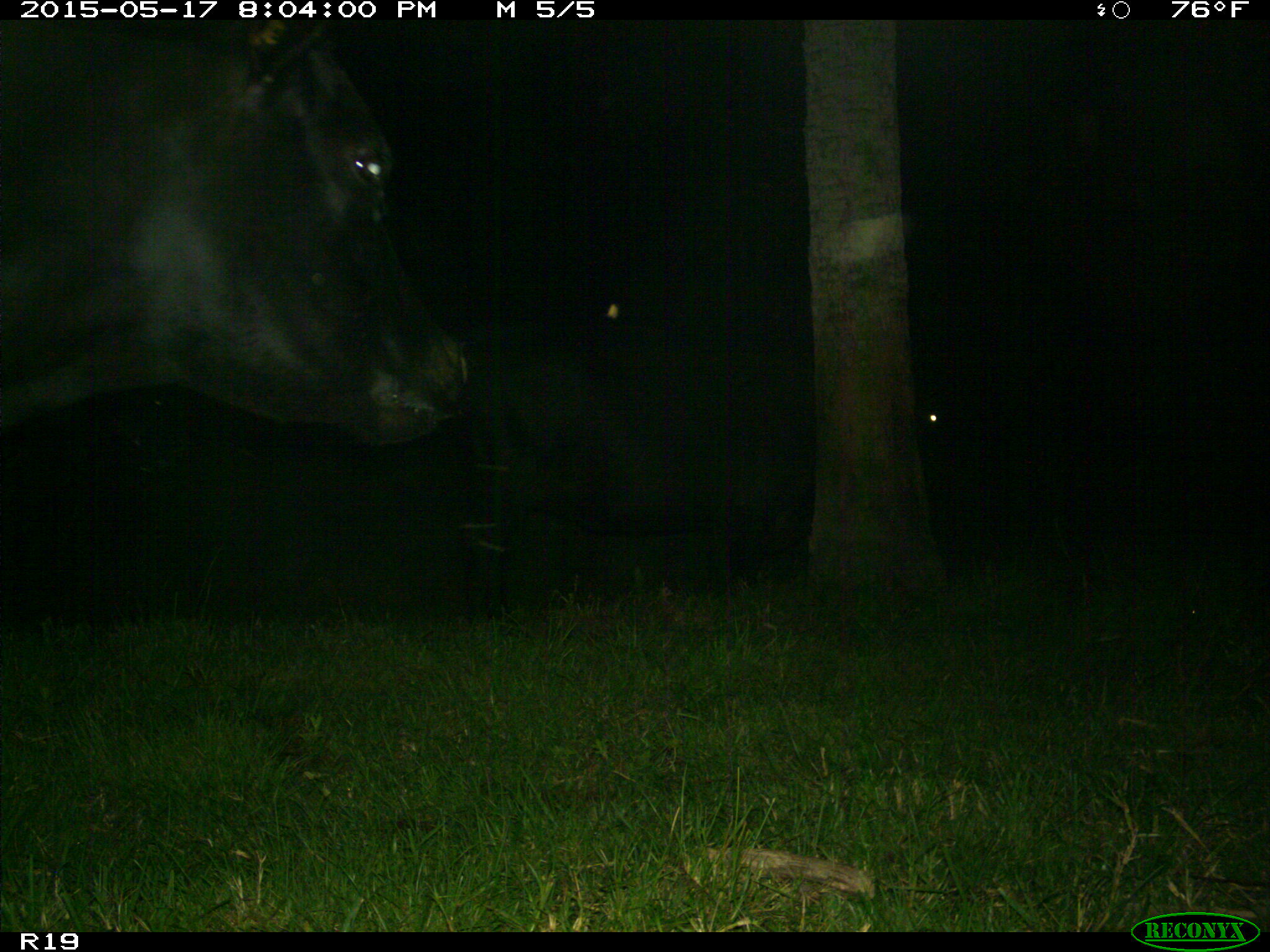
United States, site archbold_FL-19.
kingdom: Animalia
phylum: Chordata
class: Mammalia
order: Artiodactyla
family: Bovidae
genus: Bos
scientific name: Bos taurus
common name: domestic cow